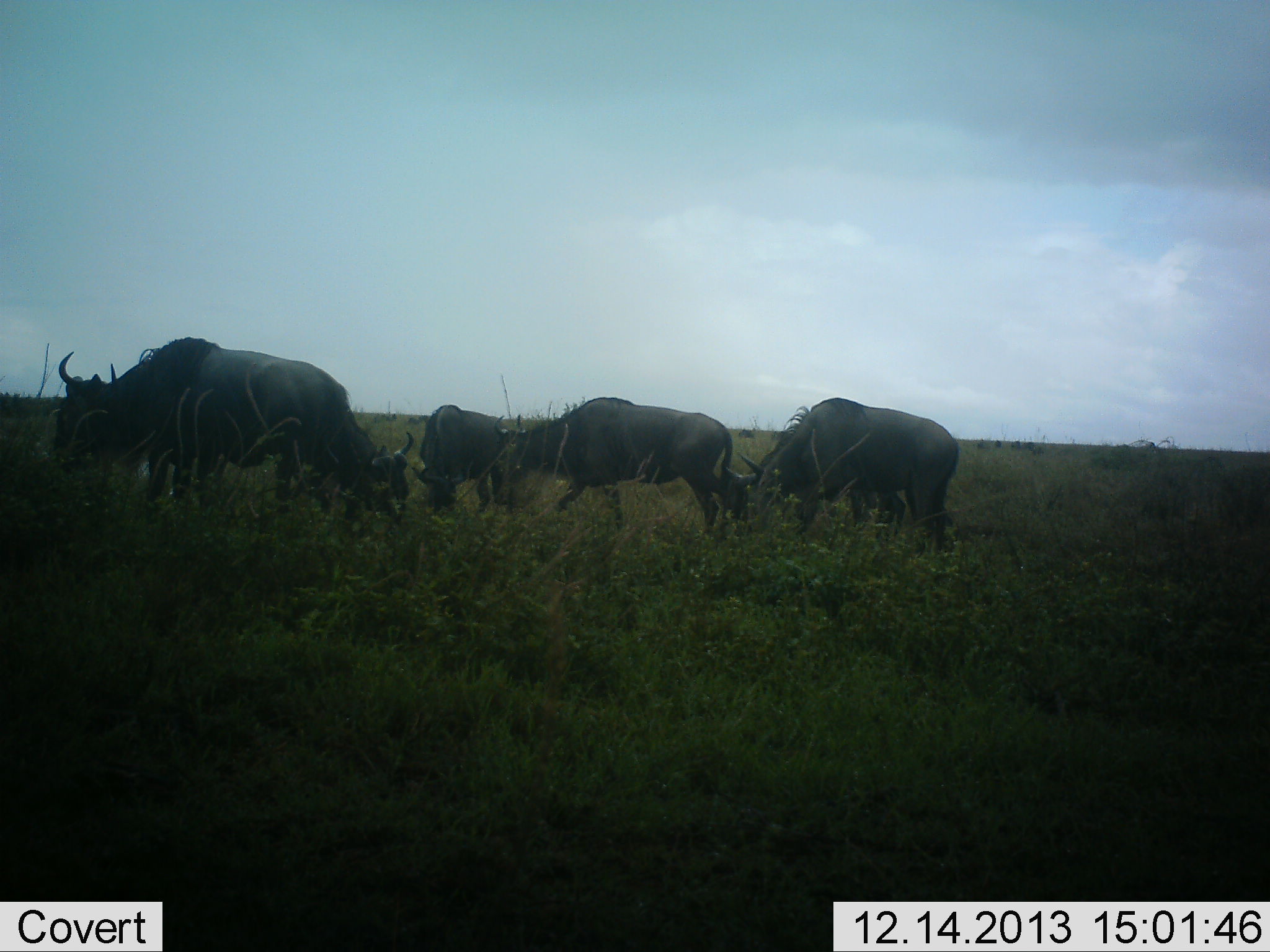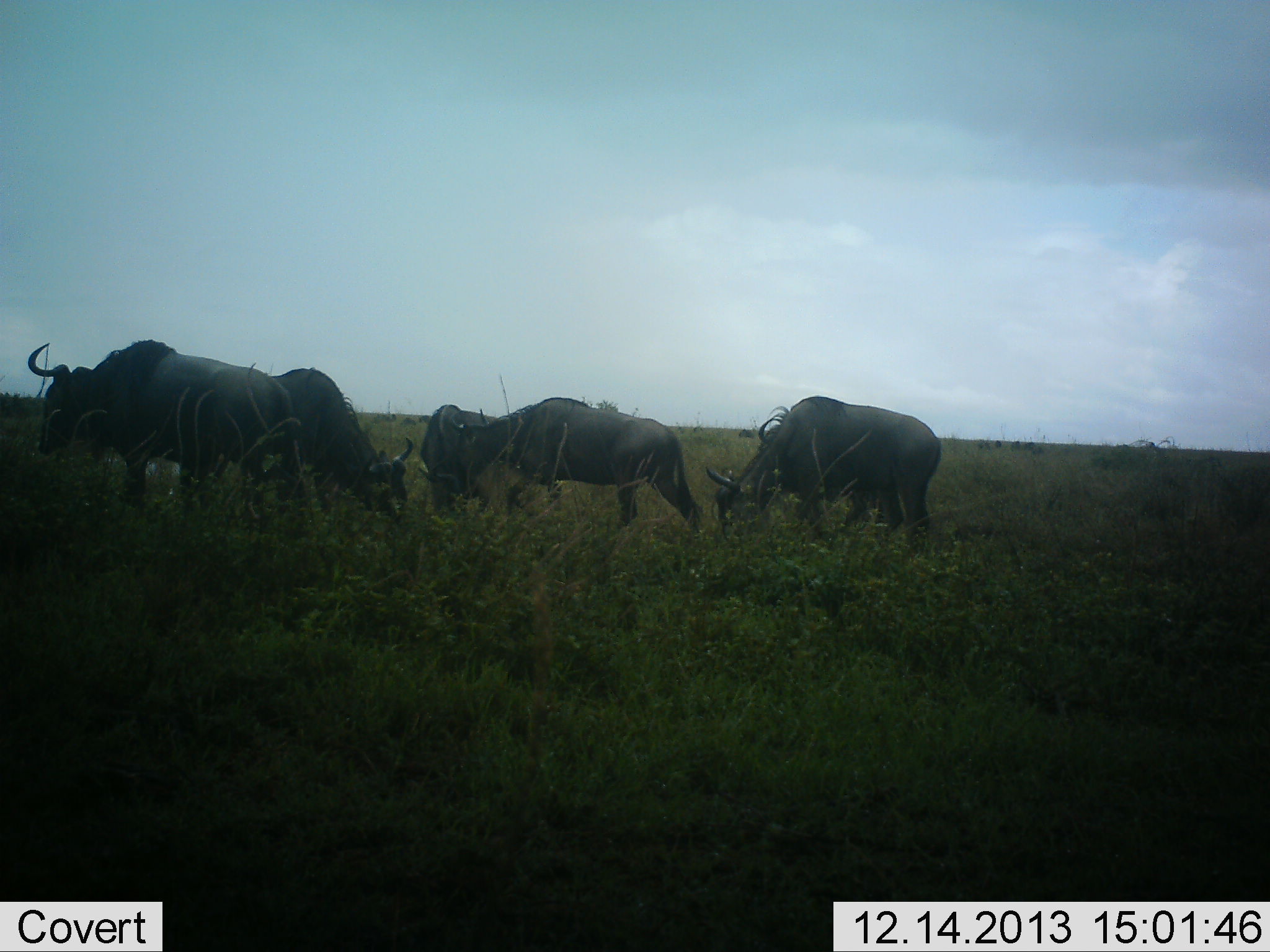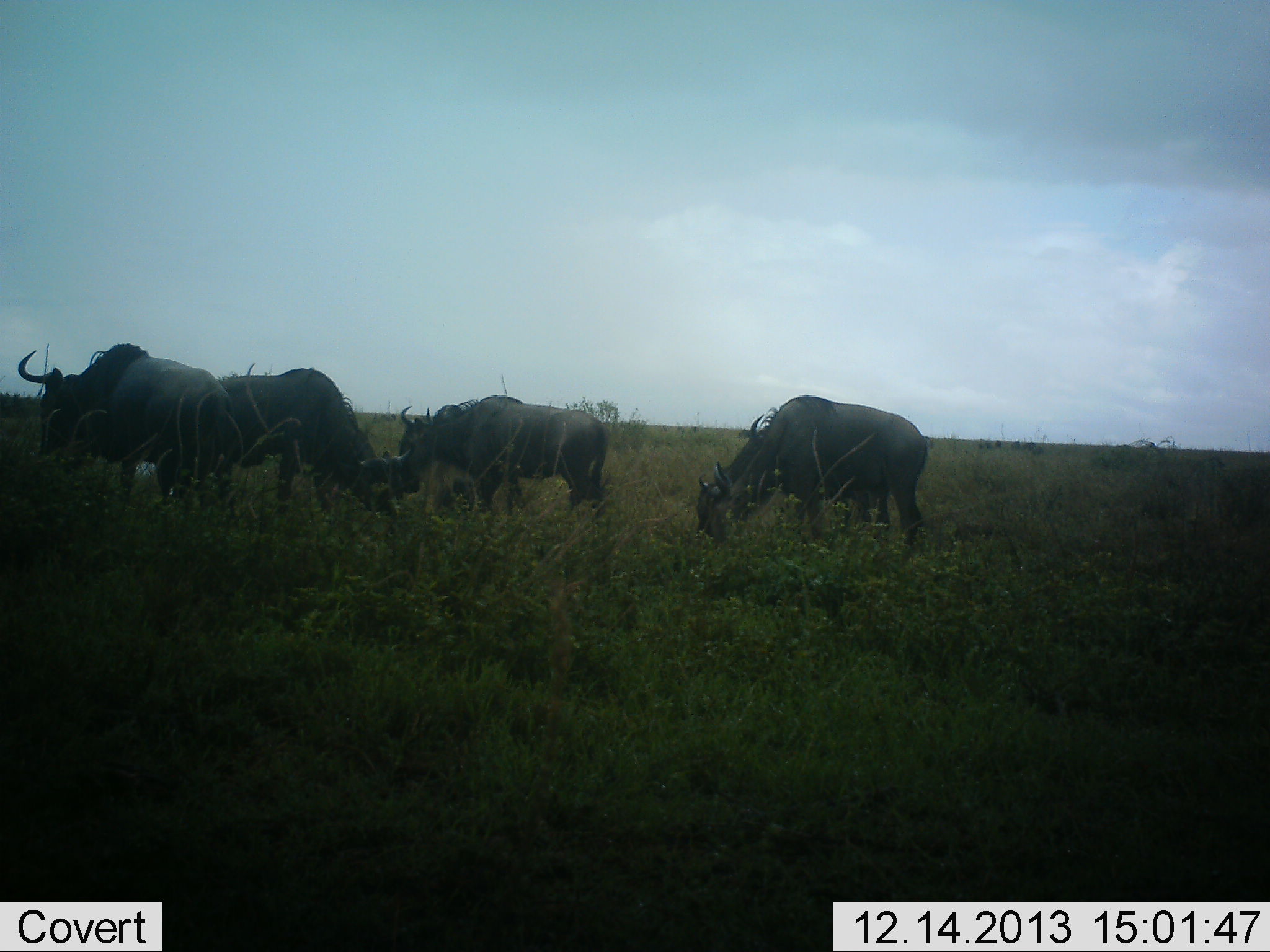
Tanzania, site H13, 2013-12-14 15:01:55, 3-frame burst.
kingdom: Animalia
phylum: Chordata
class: Mammalia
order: Artiodactyla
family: Bovidae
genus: Connochaetes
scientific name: Connochaetes taurinus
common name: blue wildebeest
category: wildebeest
Wildebeest (blue wildebeest) (Connochaetes taurinus), count 6. Behavior (volunteer vote fractions): standing 30%, resting 0%, moving 50%, interacting 0%. Young present (vote fraction): 10%. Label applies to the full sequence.